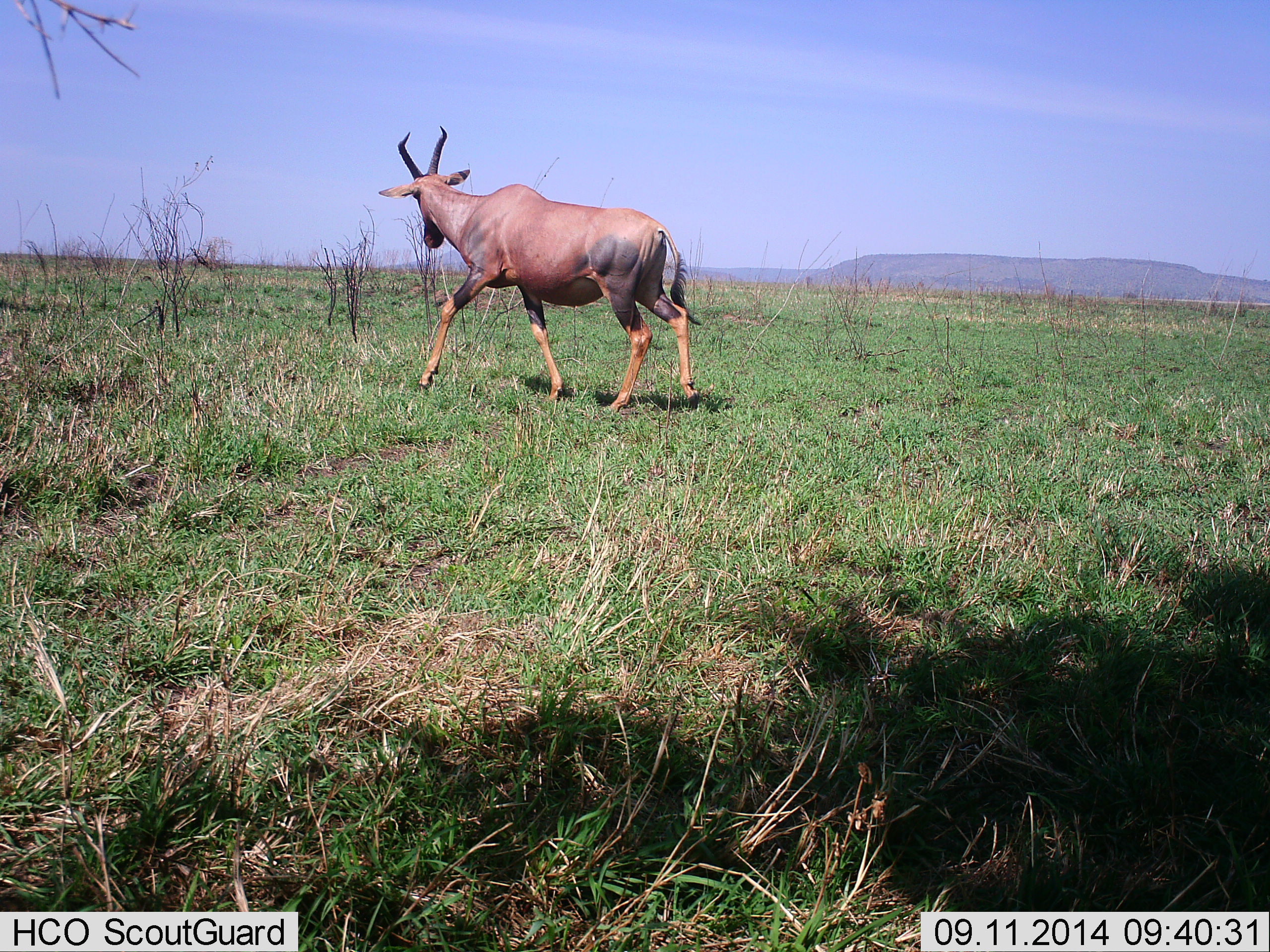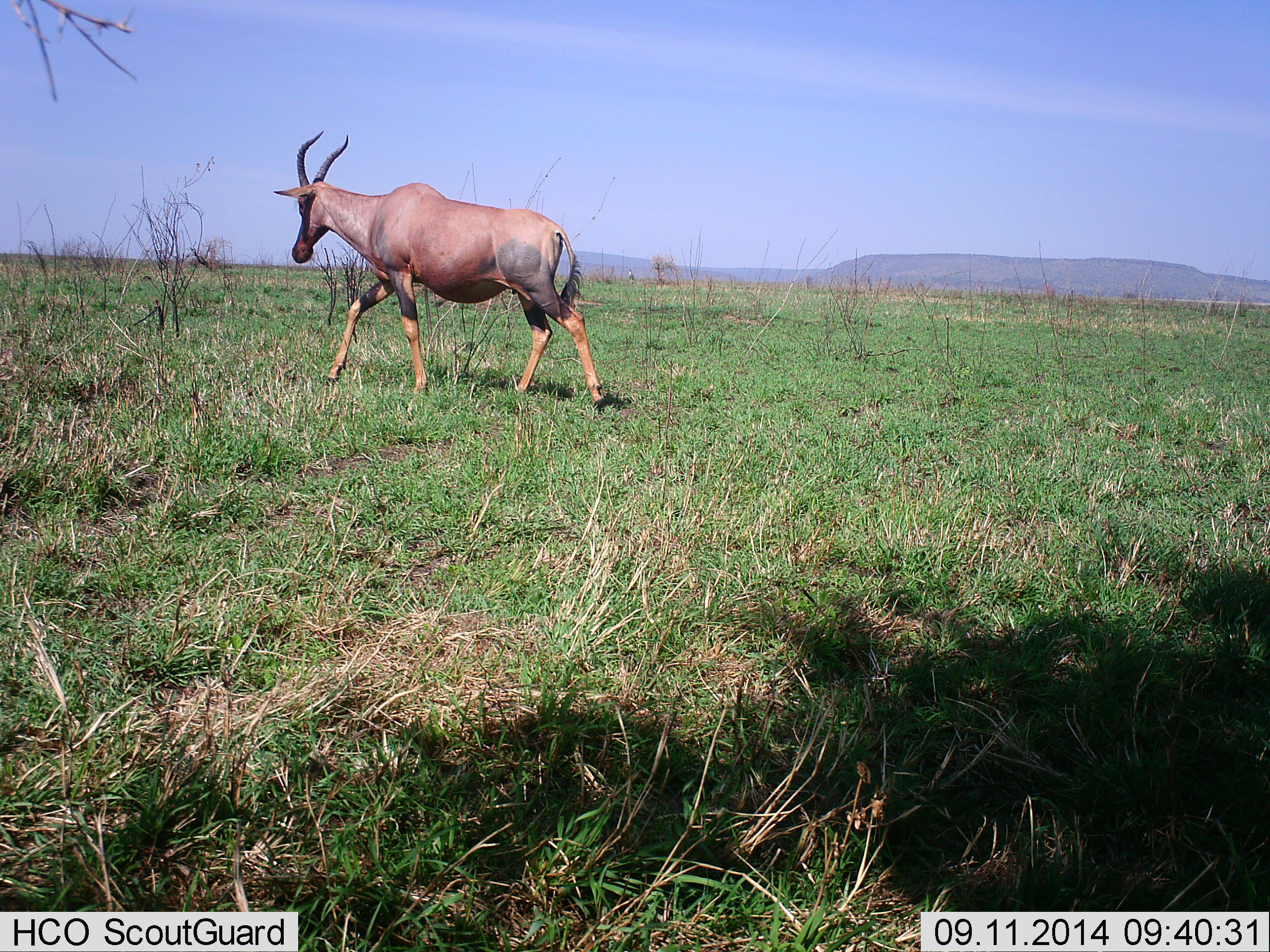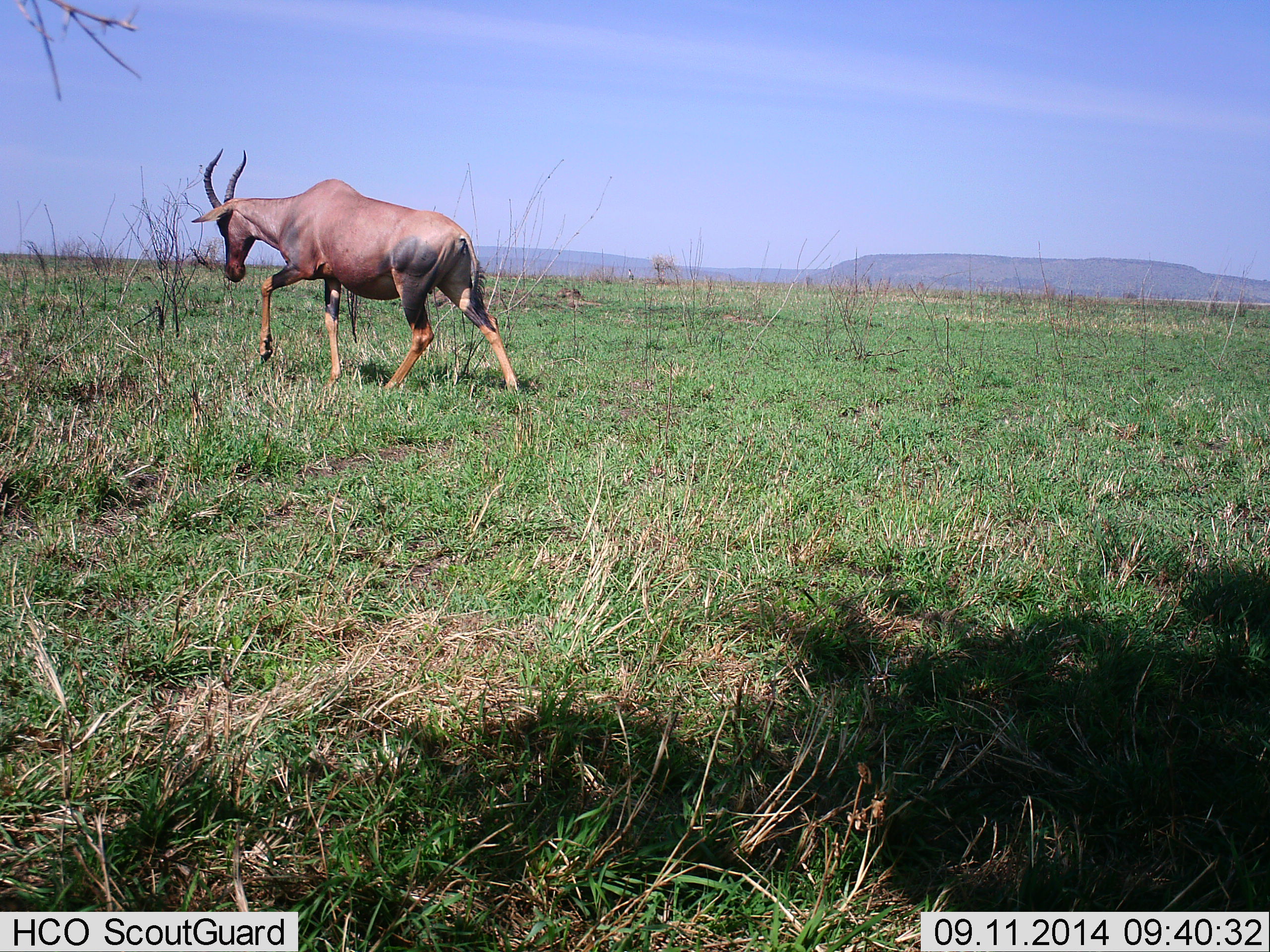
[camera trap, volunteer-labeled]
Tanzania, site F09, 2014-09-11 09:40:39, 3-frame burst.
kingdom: Animalia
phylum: Chordata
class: Mammalia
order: Artiodactyla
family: Bovidae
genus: Damaliscus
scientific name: Damaliscus lunatus jimela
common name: topi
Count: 1.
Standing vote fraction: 0%.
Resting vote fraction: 0%.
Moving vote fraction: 100%.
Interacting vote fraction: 0%.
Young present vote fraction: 0%.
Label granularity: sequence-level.